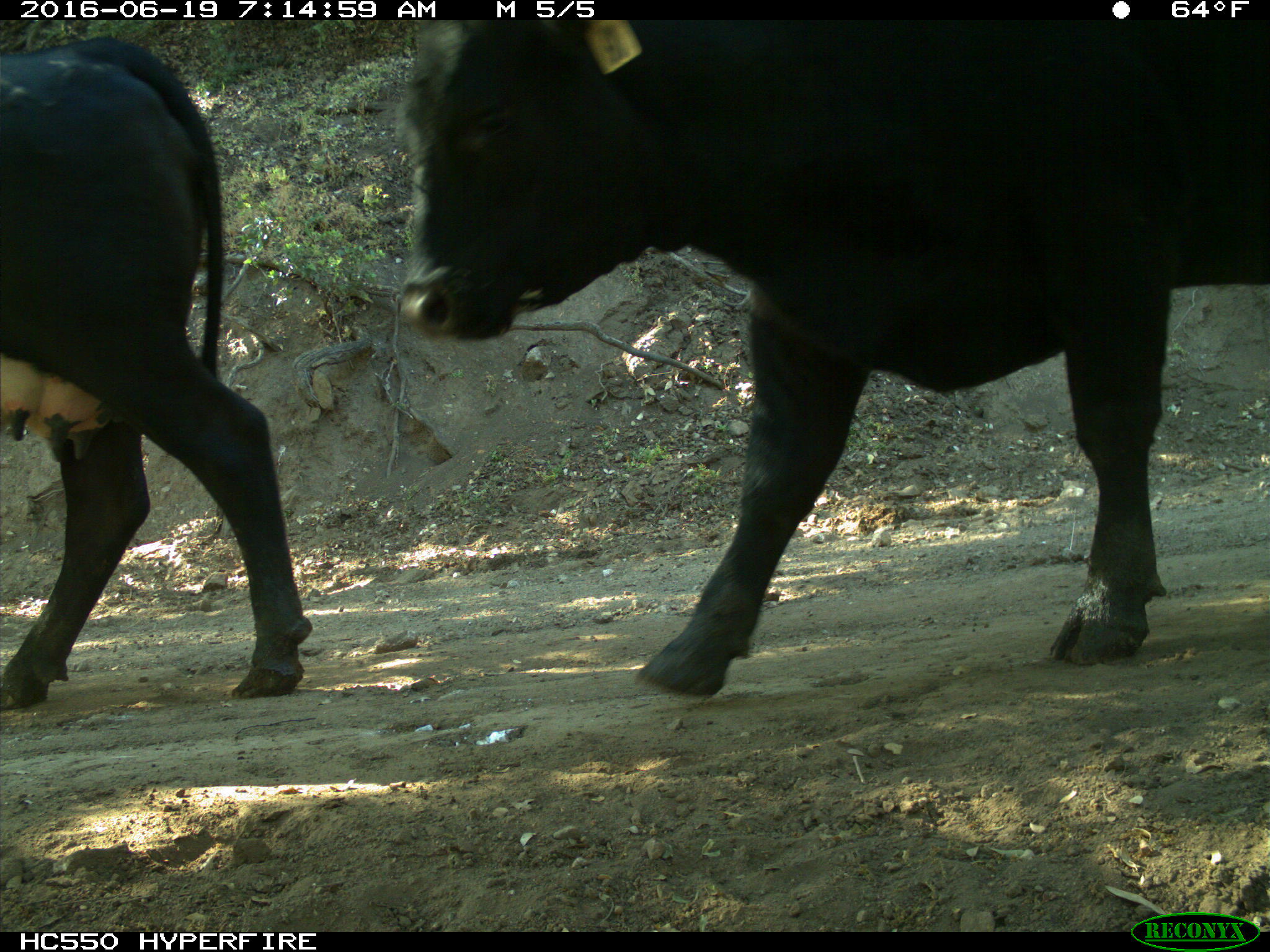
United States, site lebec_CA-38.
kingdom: Animalia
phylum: Chordata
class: Mammalia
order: Artiodactyla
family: Bovidae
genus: Bos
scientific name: Bos taurus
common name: domestic cow